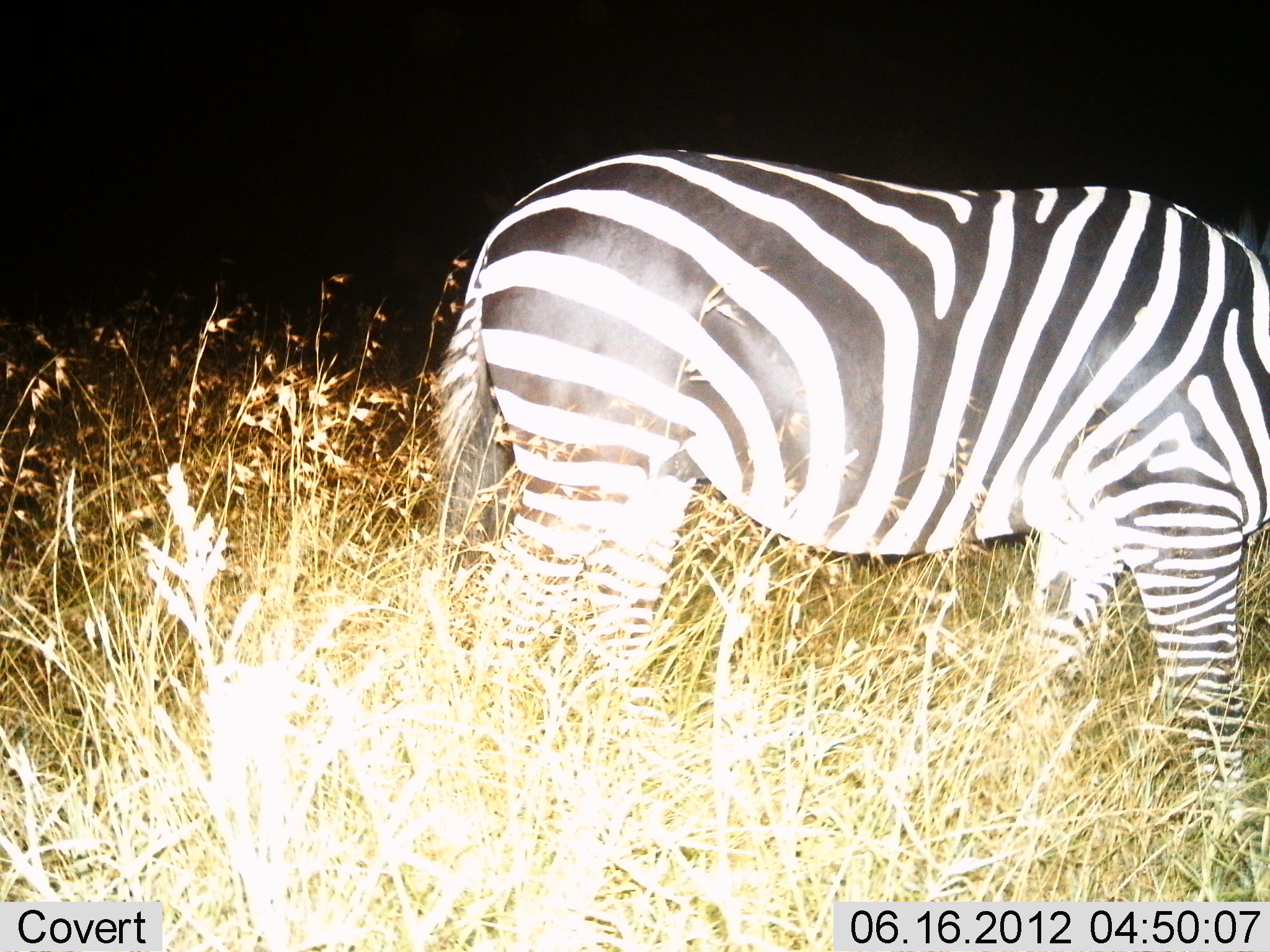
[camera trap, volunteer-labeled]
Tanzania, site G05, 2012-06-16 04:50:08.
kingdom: Animalia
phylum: Chordata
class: Mammalia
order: Perissodactyla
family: Equidae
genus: Equus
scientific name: Equus quagga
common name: plains zebra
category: zebra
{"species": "zebra (plains zebra) (Equus quagga)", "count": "1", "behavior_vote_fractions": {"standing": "70%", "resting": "0%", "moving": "20%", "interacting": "0%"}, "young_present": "0%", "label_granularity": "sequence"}